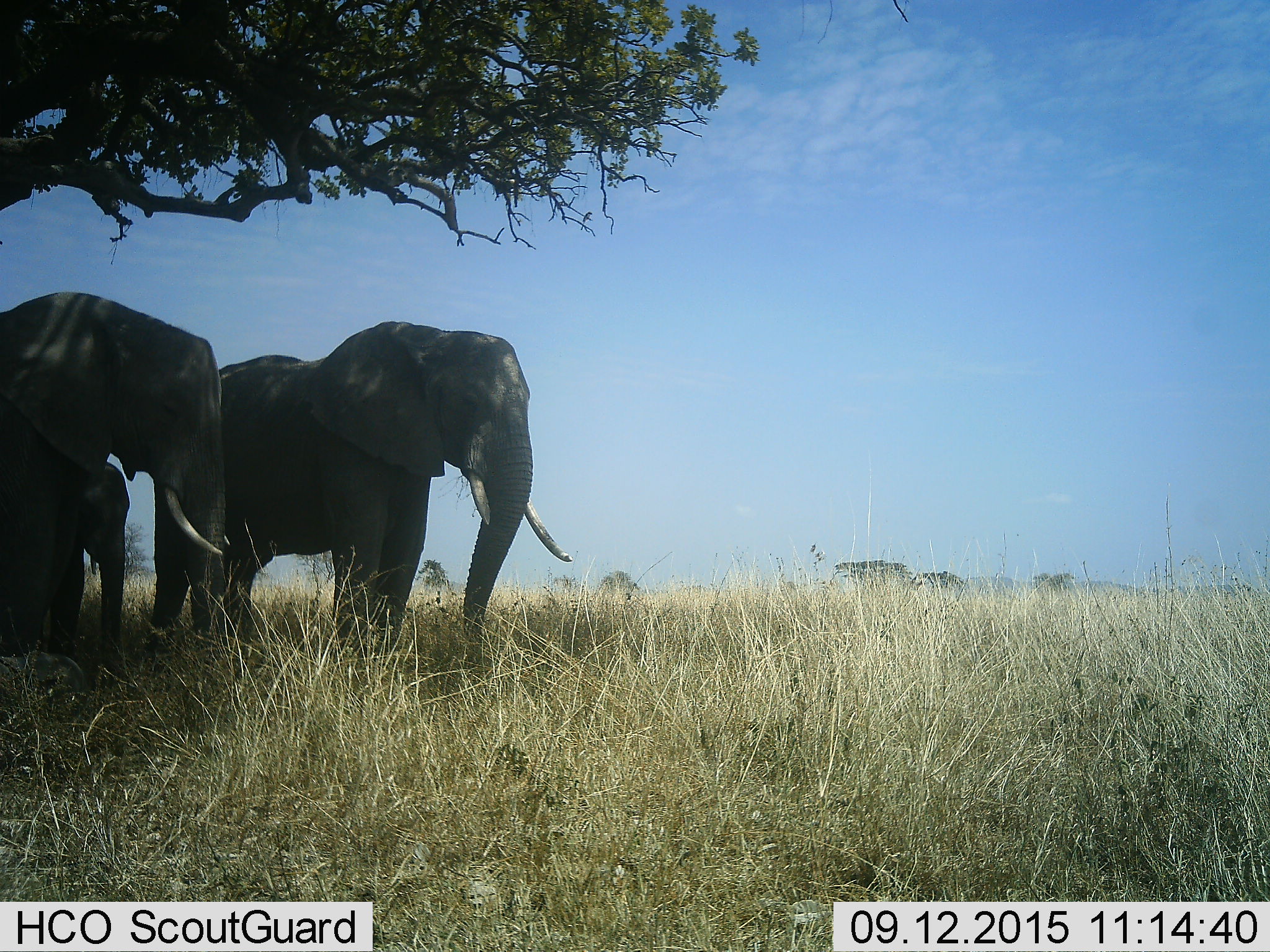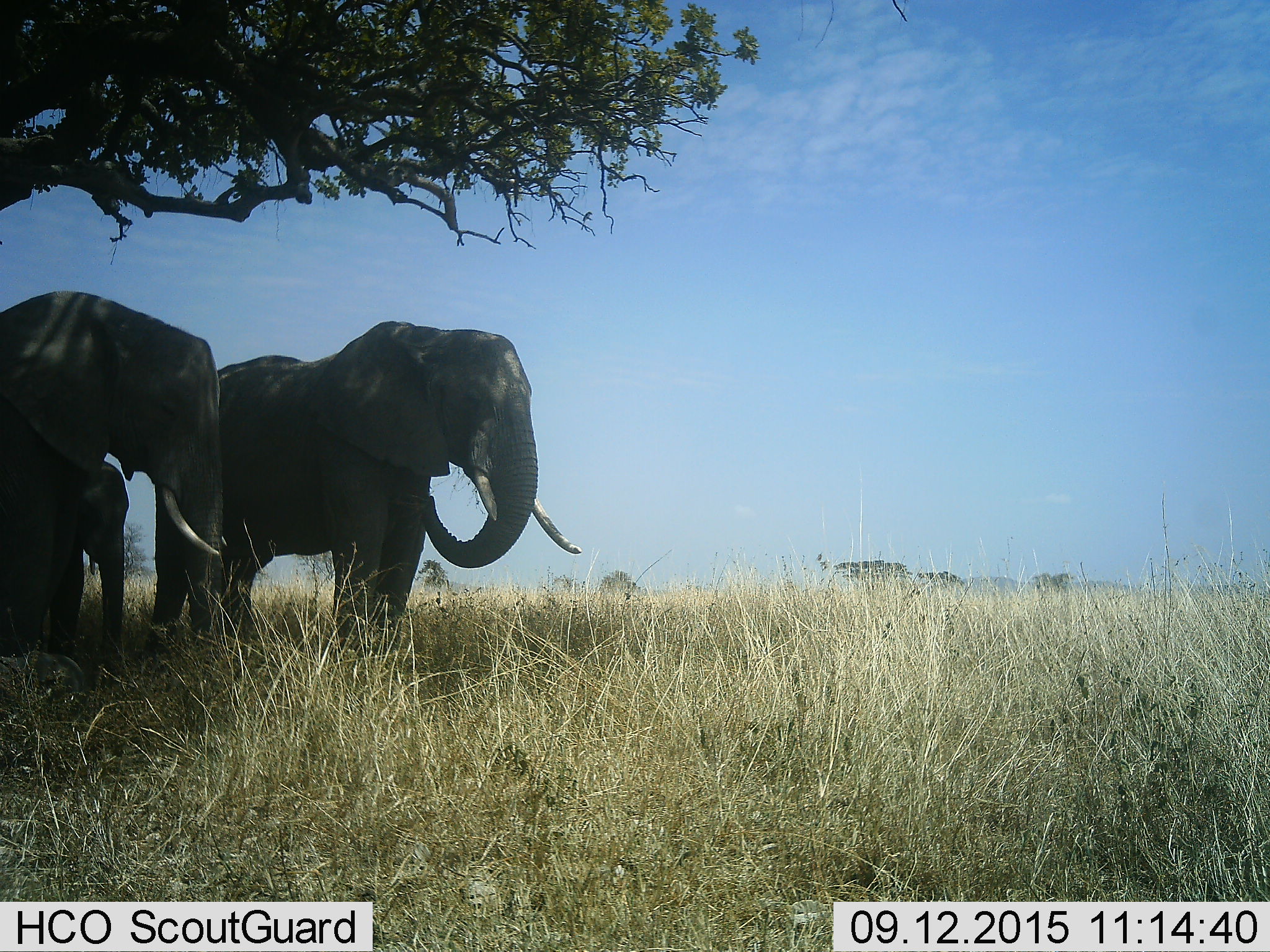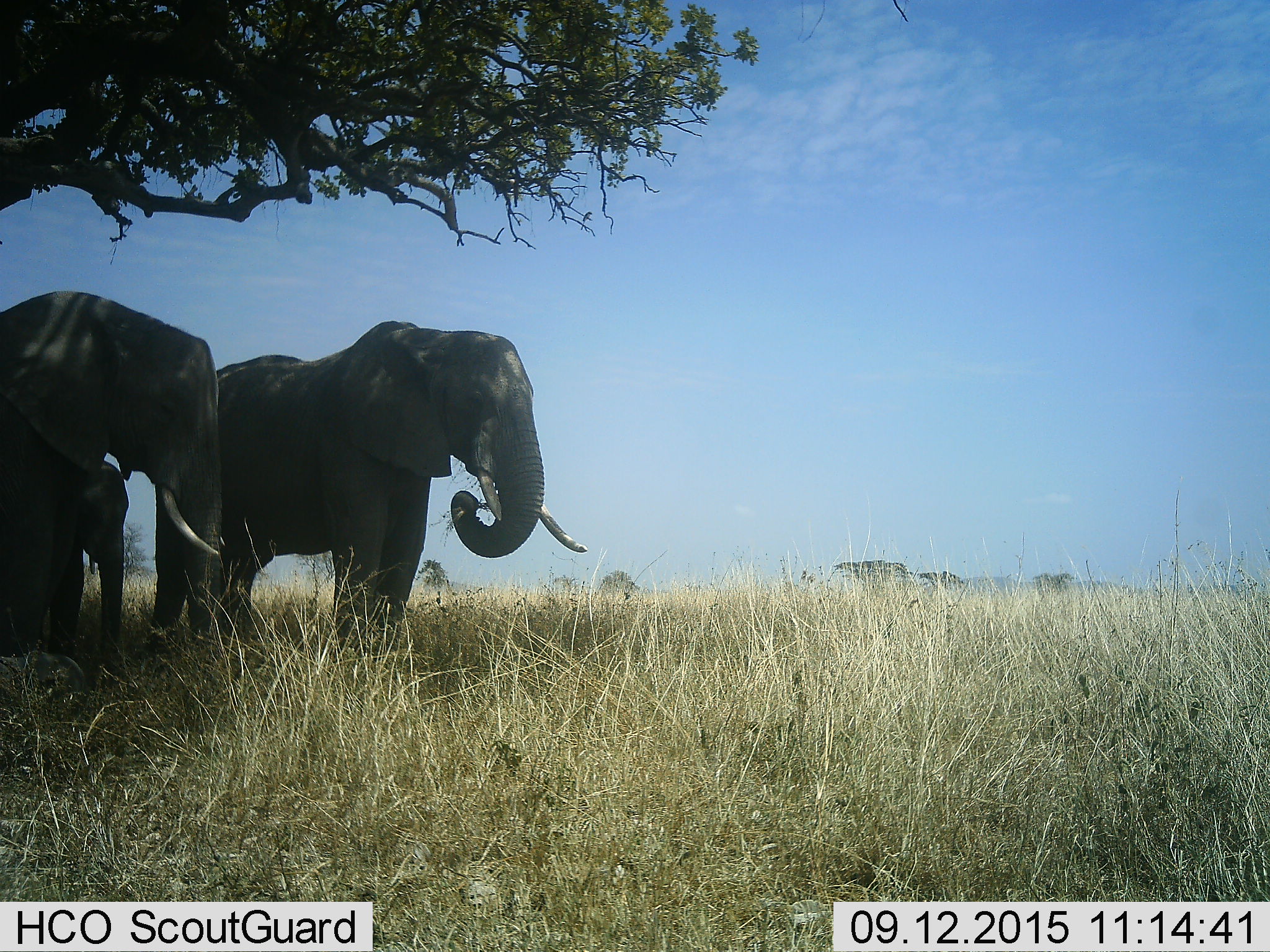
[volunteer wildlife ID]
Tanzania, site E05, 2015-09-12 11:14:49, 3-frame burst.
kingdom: Animalia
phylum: Chordata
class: Mammalia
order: Proboscidea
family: Elephantidae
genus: Loxodonta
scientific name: Loxodonta africana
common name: african bush elephant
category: elephant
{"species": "elephant (african bush elephant) (Loxodonta africana)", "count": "3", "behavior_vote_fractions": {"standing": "70%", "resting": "5%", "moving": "10%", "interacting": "5%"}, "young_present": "75%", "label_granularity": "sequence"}